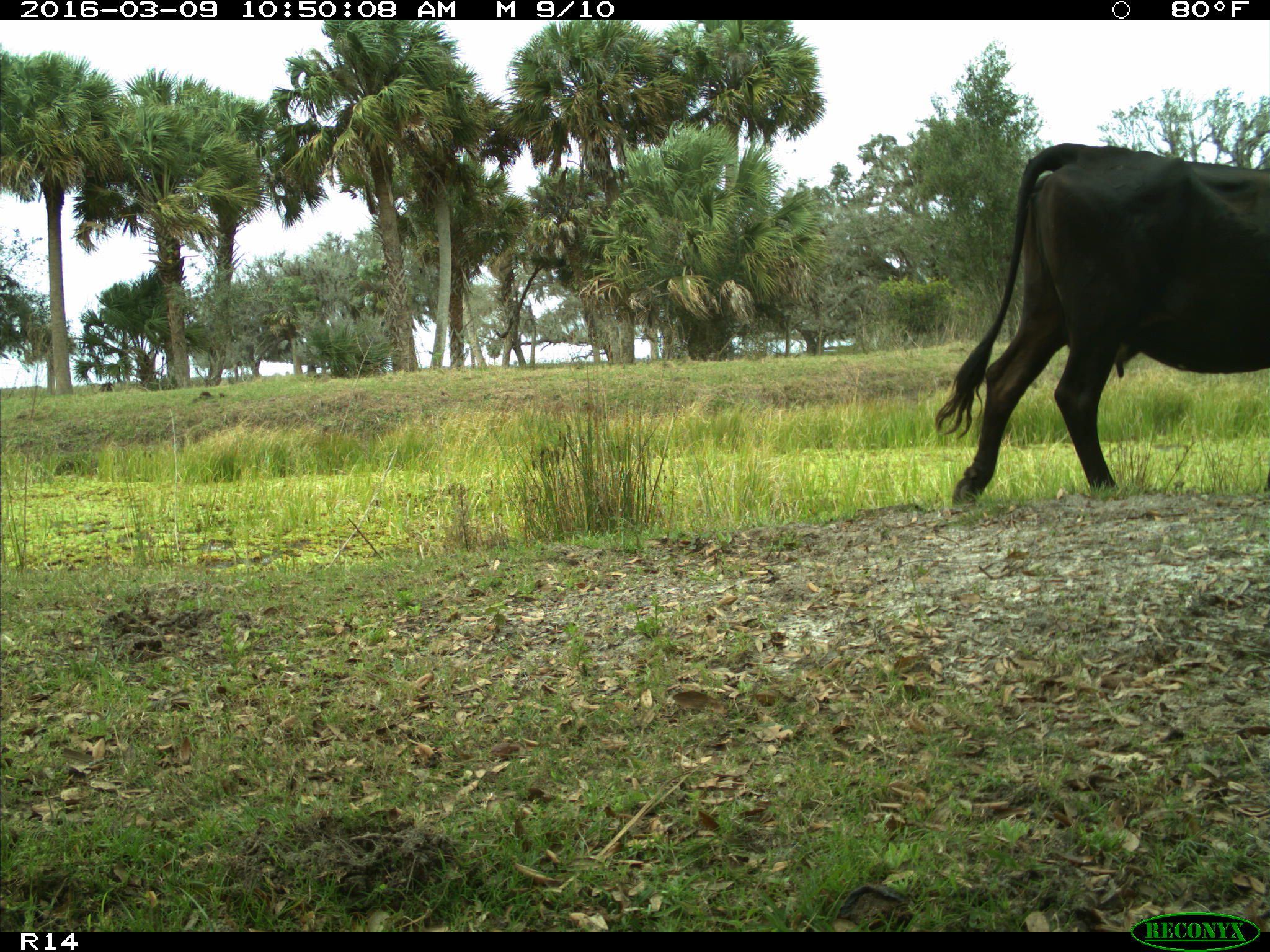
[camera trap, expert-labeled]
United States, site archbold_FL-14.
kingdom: Animalia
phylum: Chordata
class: Mammalia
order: Artiodactyla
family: Bovidae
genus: Bos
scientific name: Bos taurus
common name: domestic cow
Bos taurus (domestic cow).